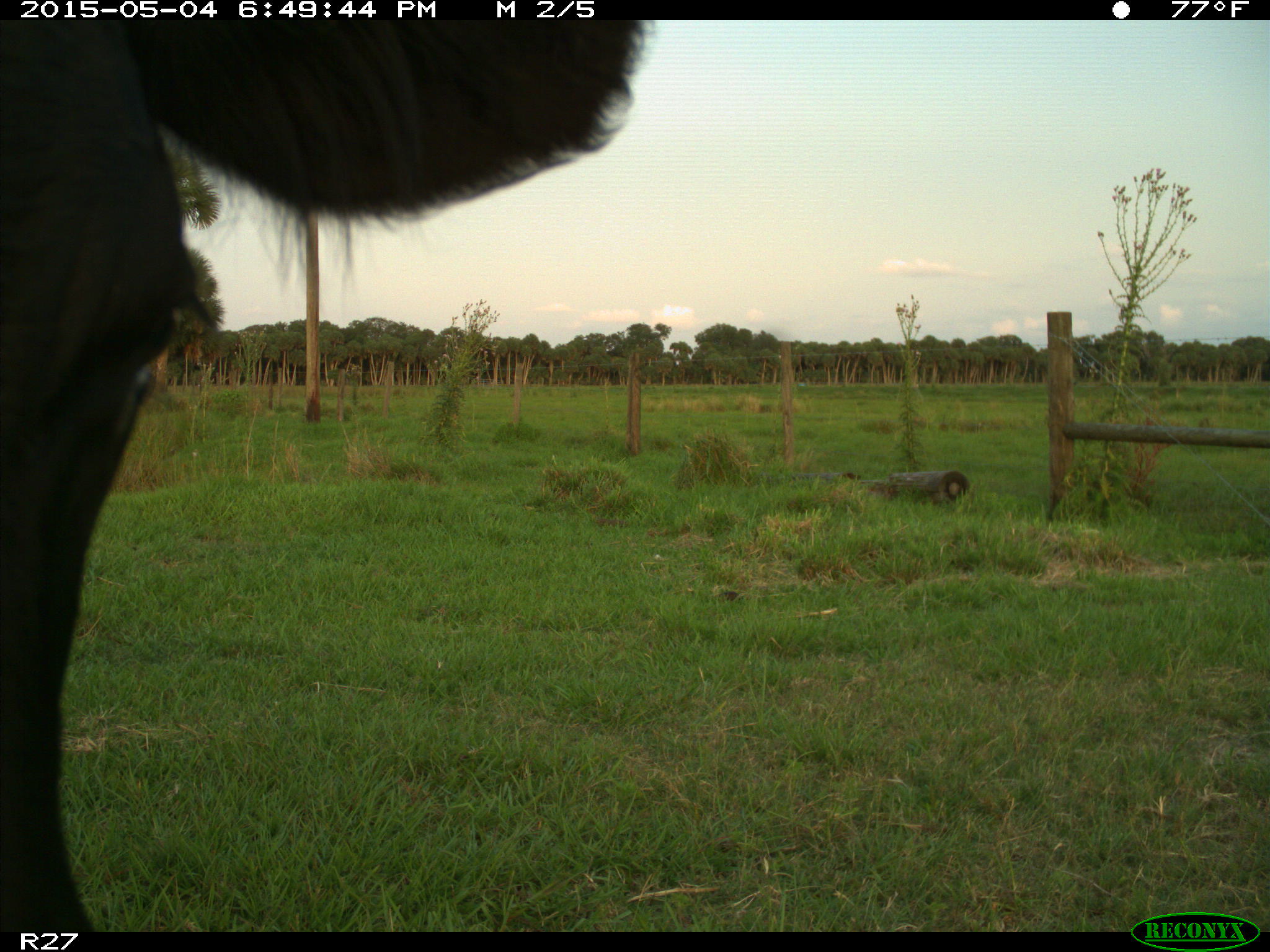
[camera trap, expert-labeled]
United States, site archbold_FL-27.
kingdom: Animalia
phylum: Chordata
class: Mammalia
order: Artiodactyla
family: Bovidae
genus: Bos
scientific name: Bos taurus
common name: domestic cow